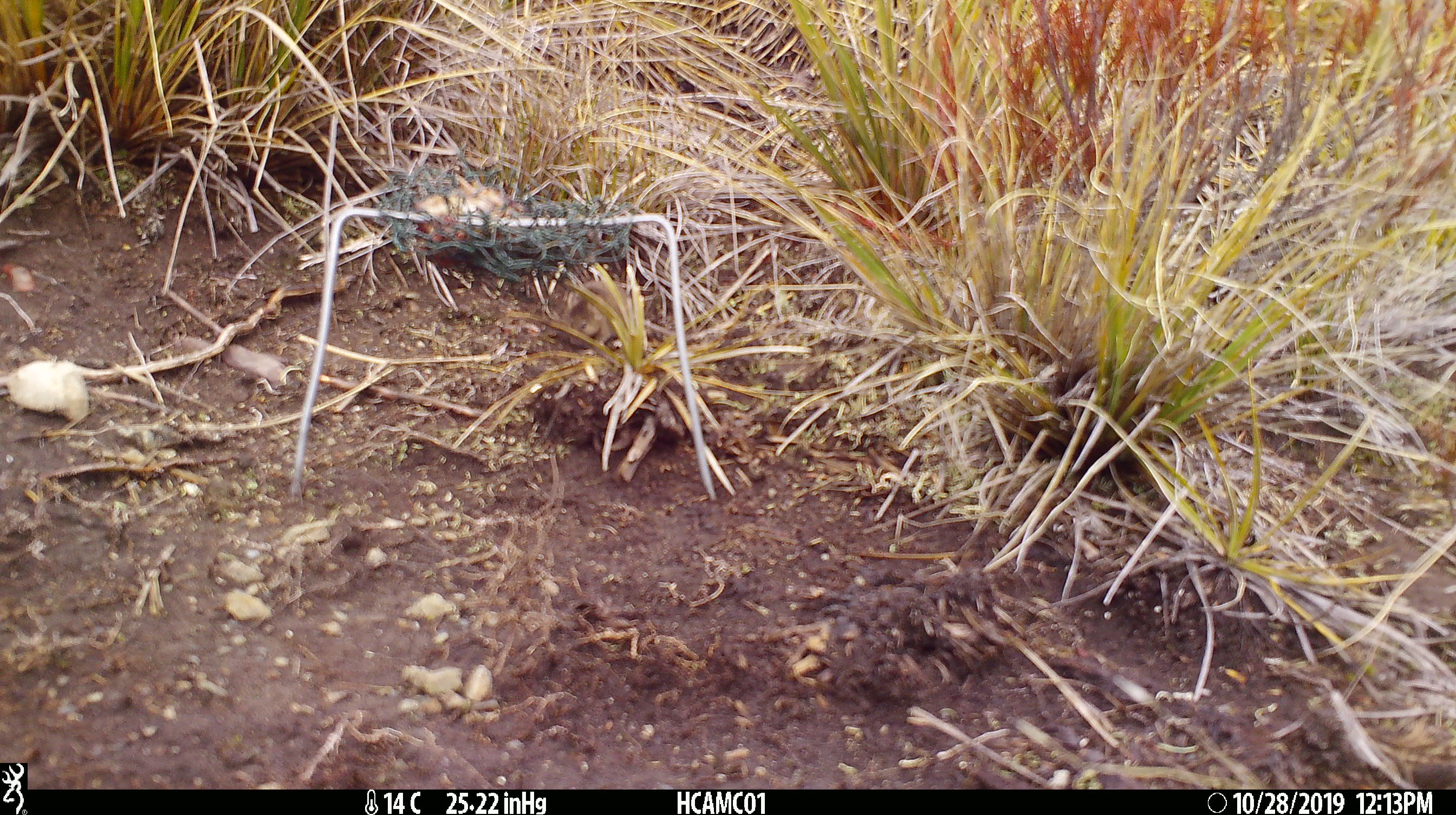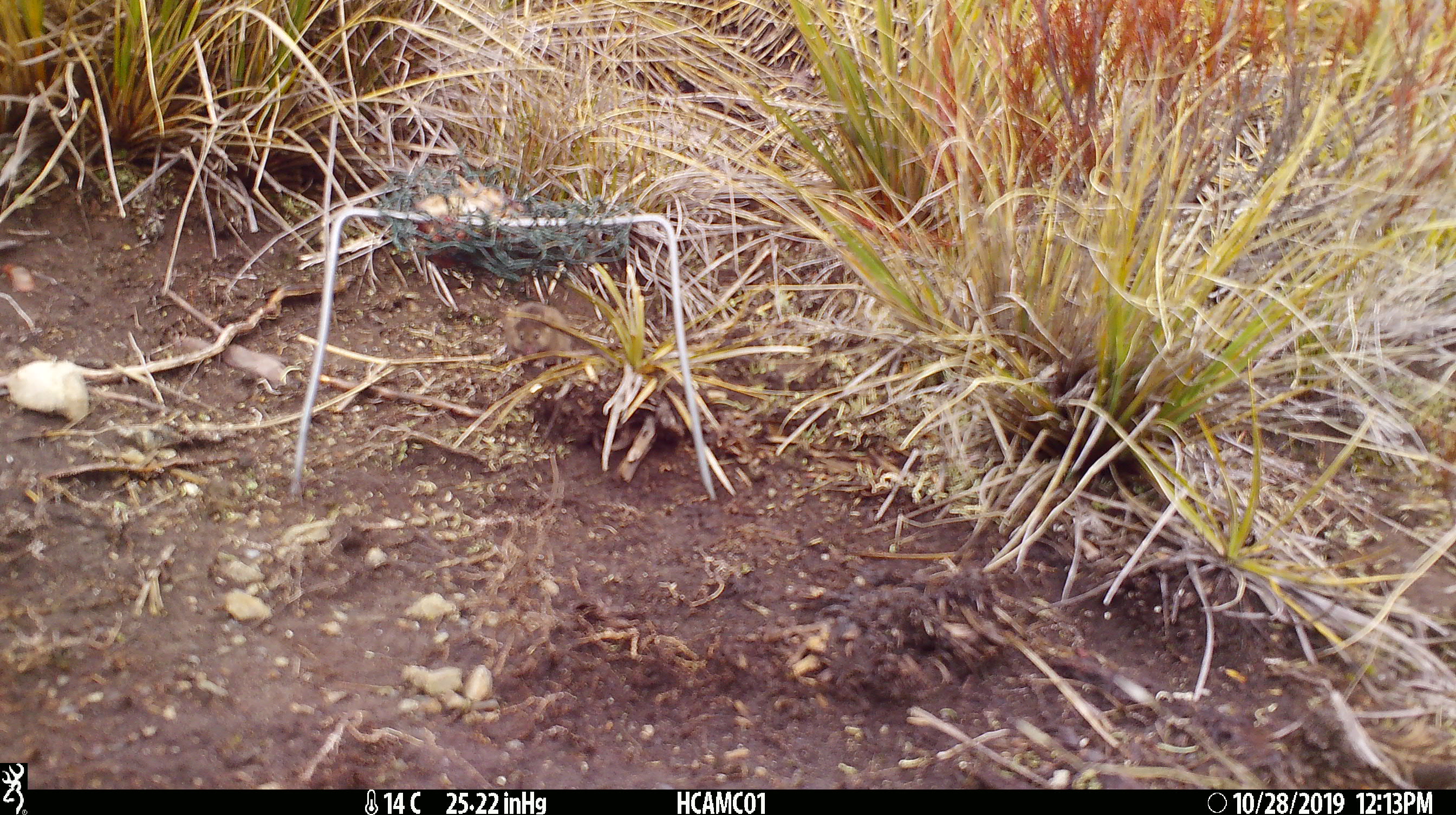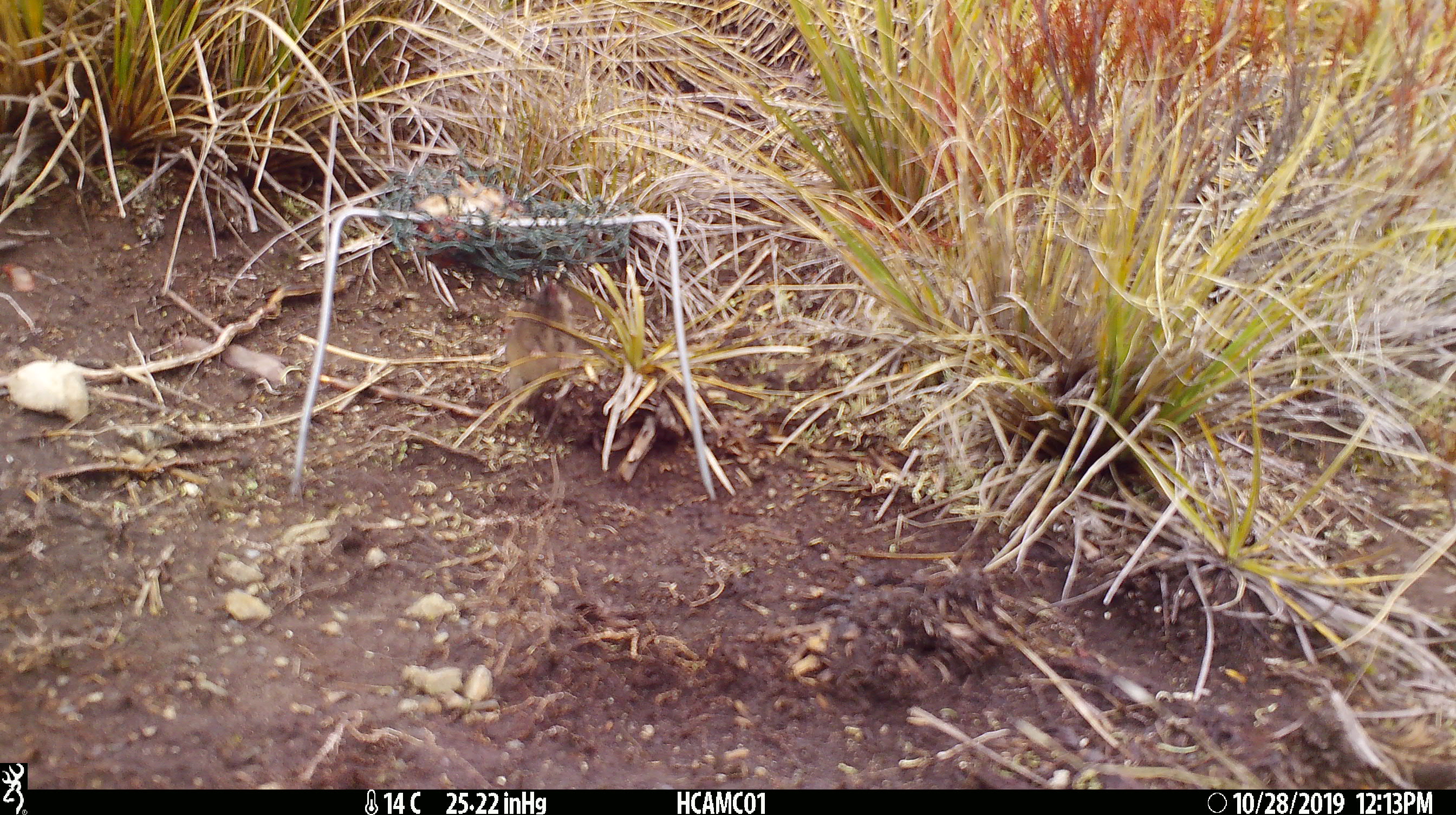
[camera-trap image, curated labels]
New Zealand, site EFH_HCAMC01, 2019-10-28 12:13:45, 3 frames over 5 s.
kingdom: Animalia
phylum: Chordata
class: Mammalia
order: Rodentia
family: Muridae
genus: Mus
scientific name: Mus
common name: mouse